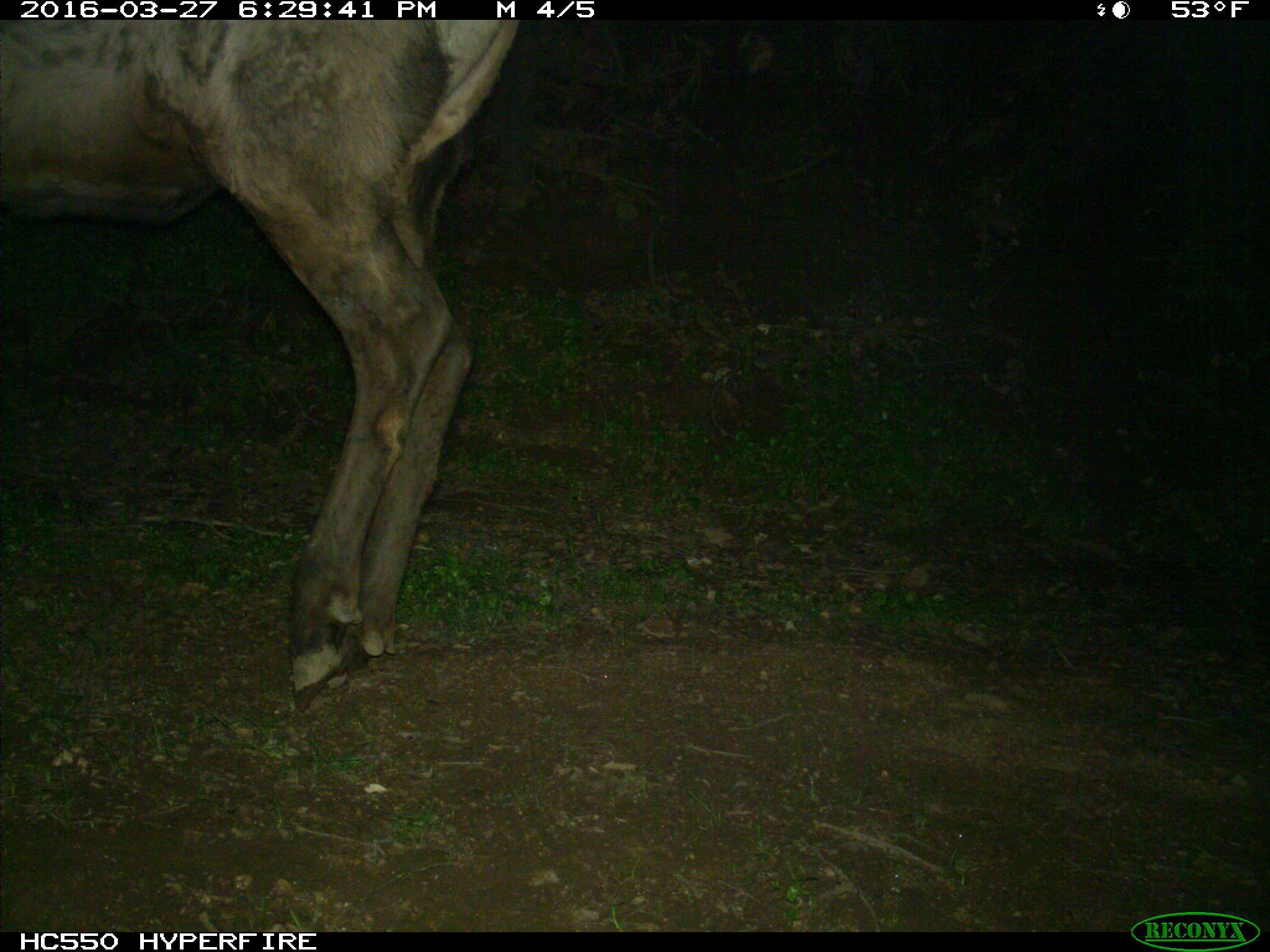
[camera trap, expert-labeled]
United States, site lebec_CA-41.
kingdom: Animalia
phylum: Chordata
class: Mammalia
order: Artiodactyla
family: Cervidae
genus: Cervus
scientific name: Cervus canadensis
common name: elk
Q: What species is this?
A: Cervus canadensis (elk).